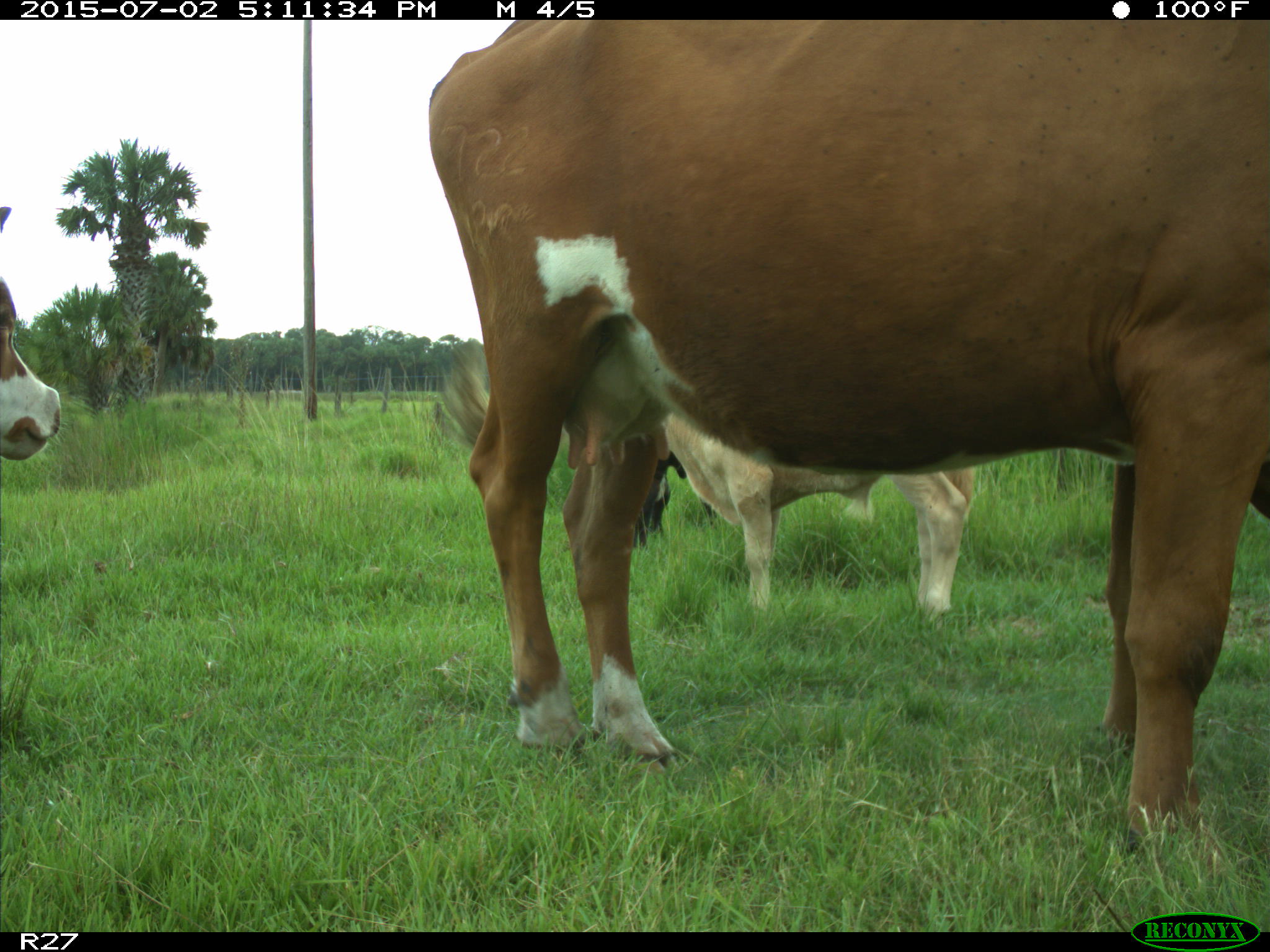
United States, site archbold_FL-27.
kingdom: Animalia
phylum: Chordata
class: Mammalia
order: Artiodactyla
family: Bovidae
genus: Bos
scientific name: Bos taurus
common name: domestic cow